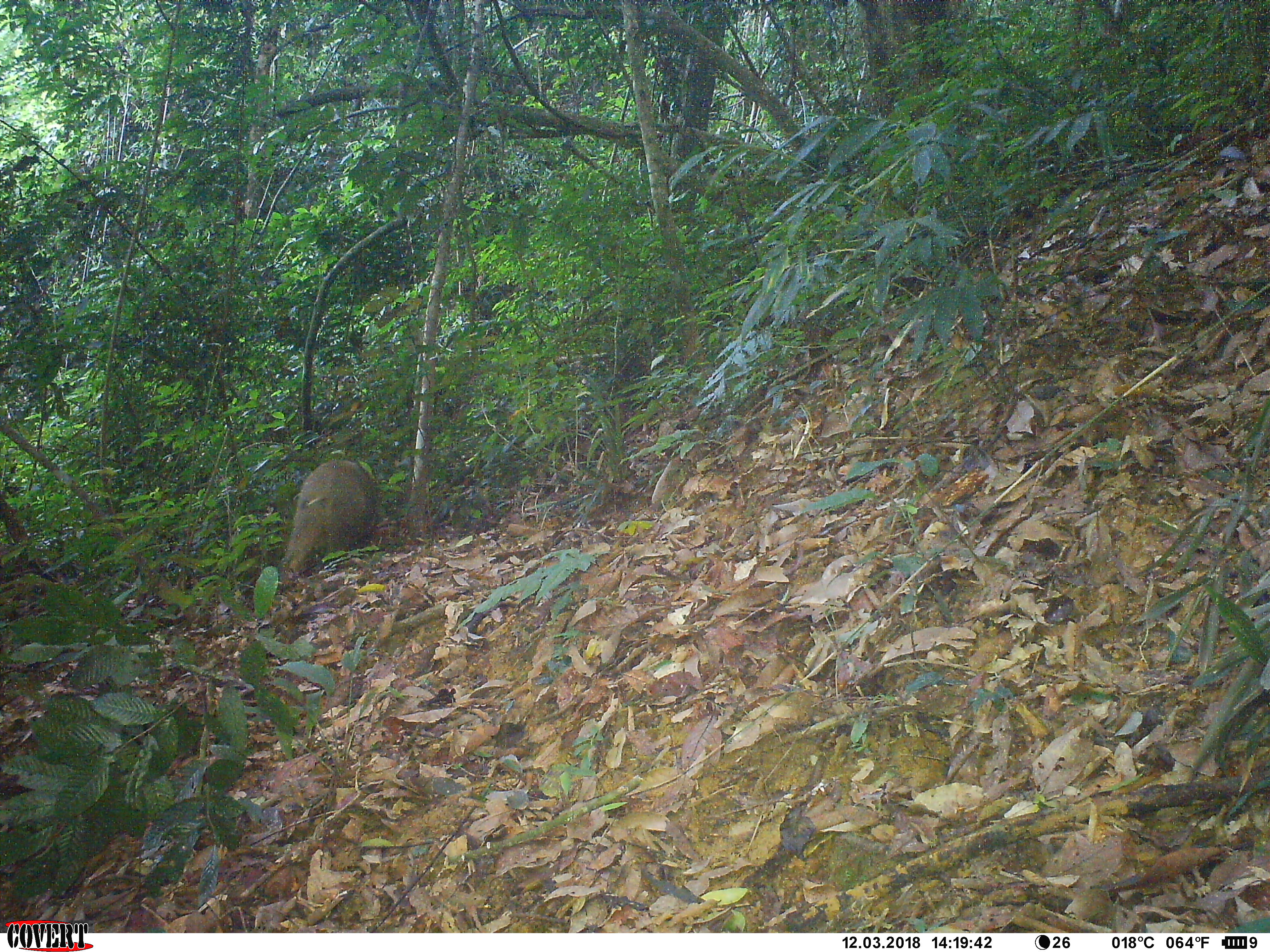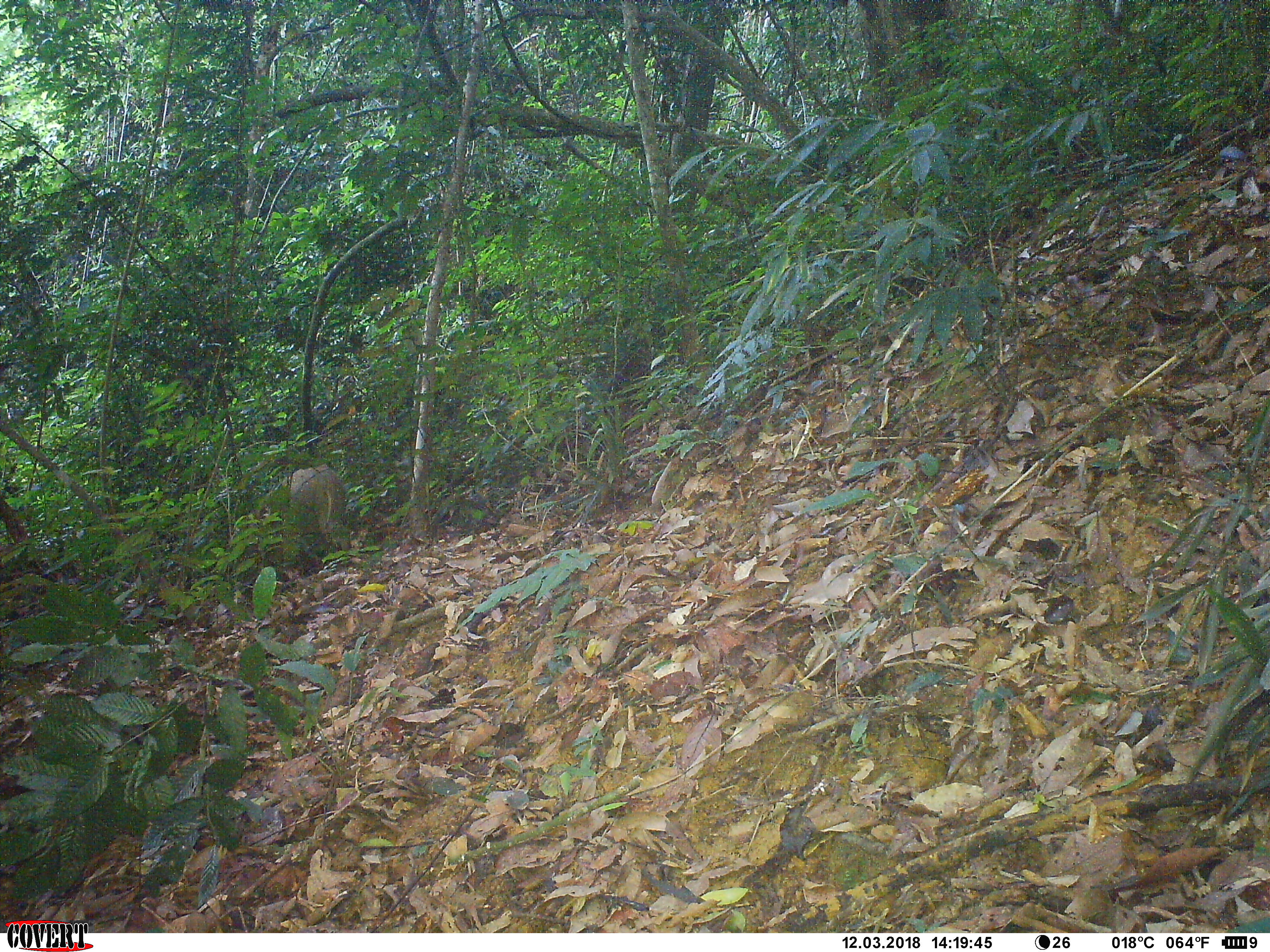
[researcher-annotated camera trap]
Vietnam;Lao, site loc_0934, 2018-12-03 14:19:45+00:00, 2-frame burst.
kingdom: Animalia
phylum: Chordata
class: Mammalia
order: Artiodactyla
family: Suidae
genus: Sus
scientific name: Sus scrofa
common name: eurasian wild pig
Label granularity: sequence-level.